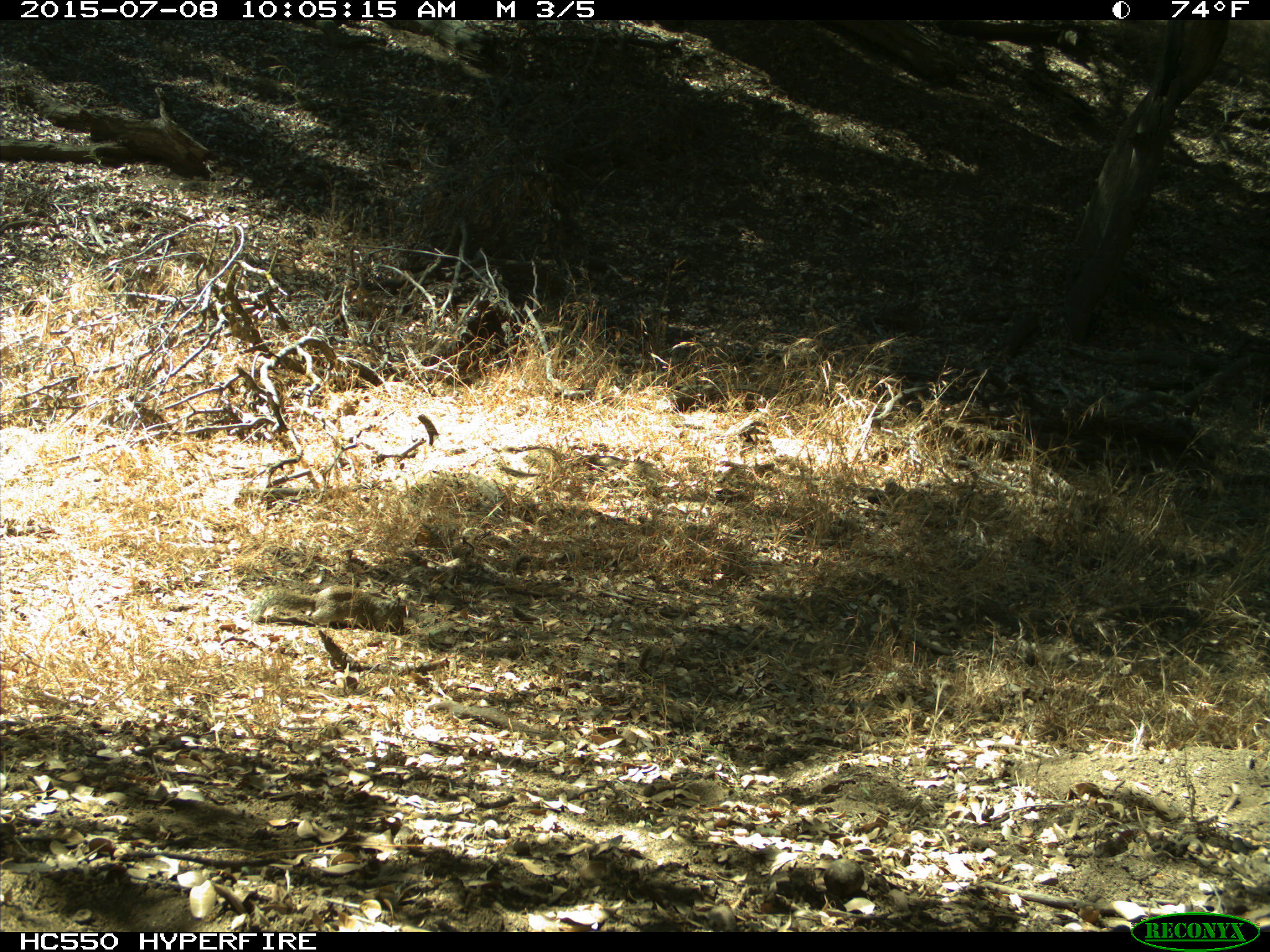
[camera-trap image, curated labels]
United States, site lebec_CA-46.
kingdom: Animalia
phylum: Chordata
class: Mammalia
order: Rodentia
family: Sciuridae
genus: Otospermophilus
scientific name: Otospermophilus beecheyi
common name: california ground squirrel